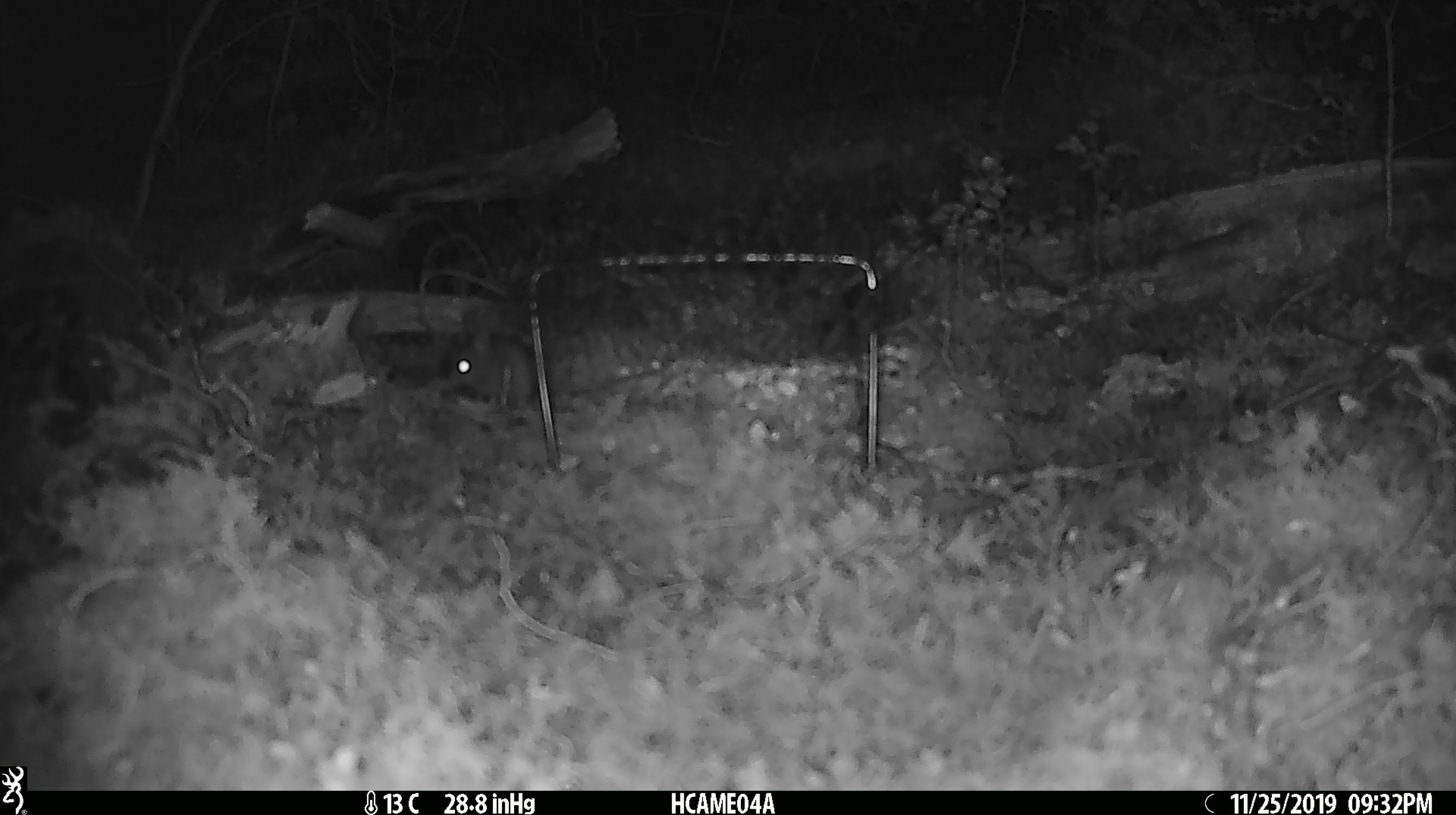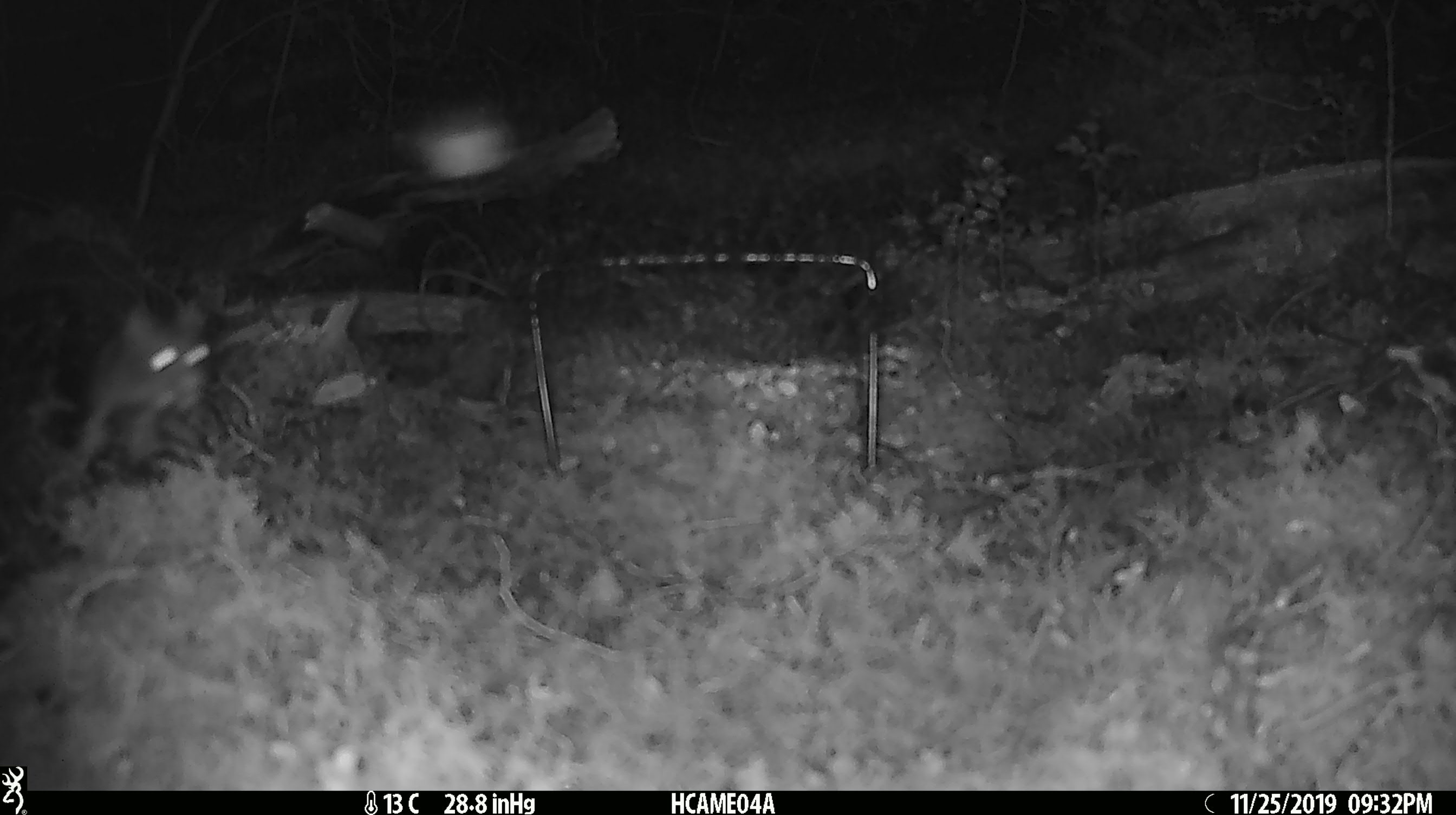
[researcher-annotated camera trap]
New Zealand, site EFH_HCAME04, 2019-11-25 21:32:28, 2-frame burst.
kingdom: Animalia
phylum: Chordata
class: Mammalia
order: Rodentia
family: Muridae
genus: Mus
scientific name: Mus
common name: mouse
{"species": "mouse (Mus)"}